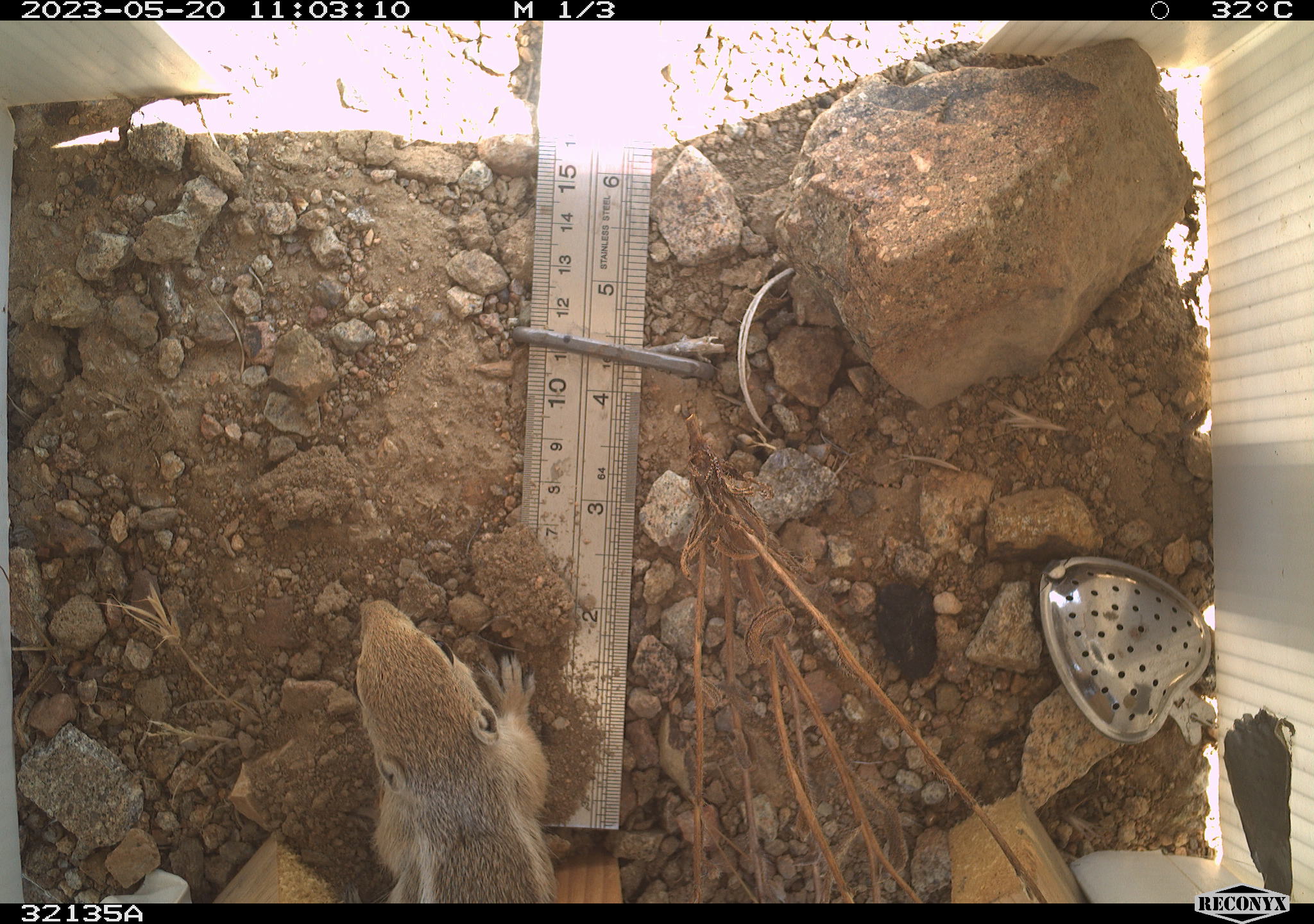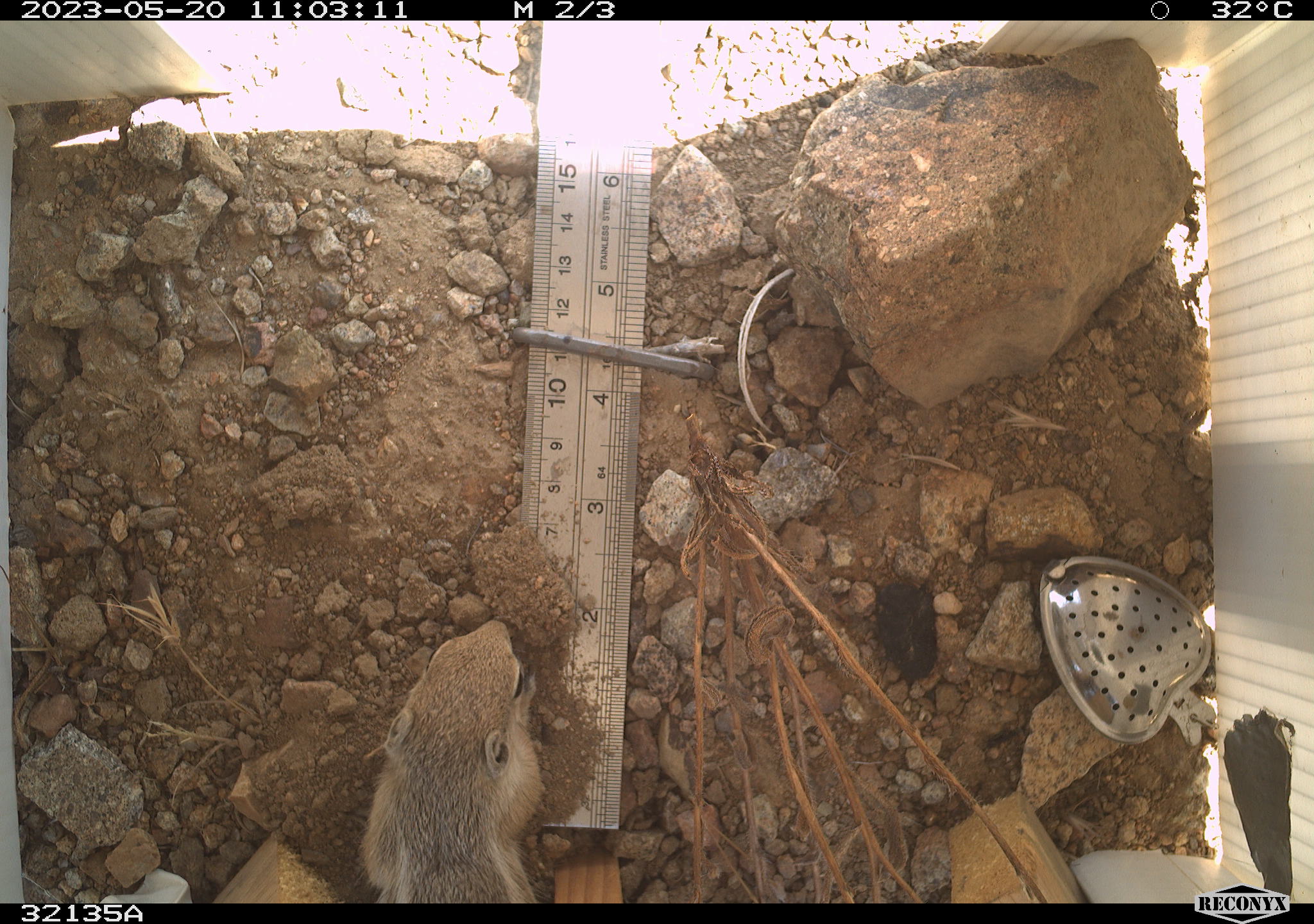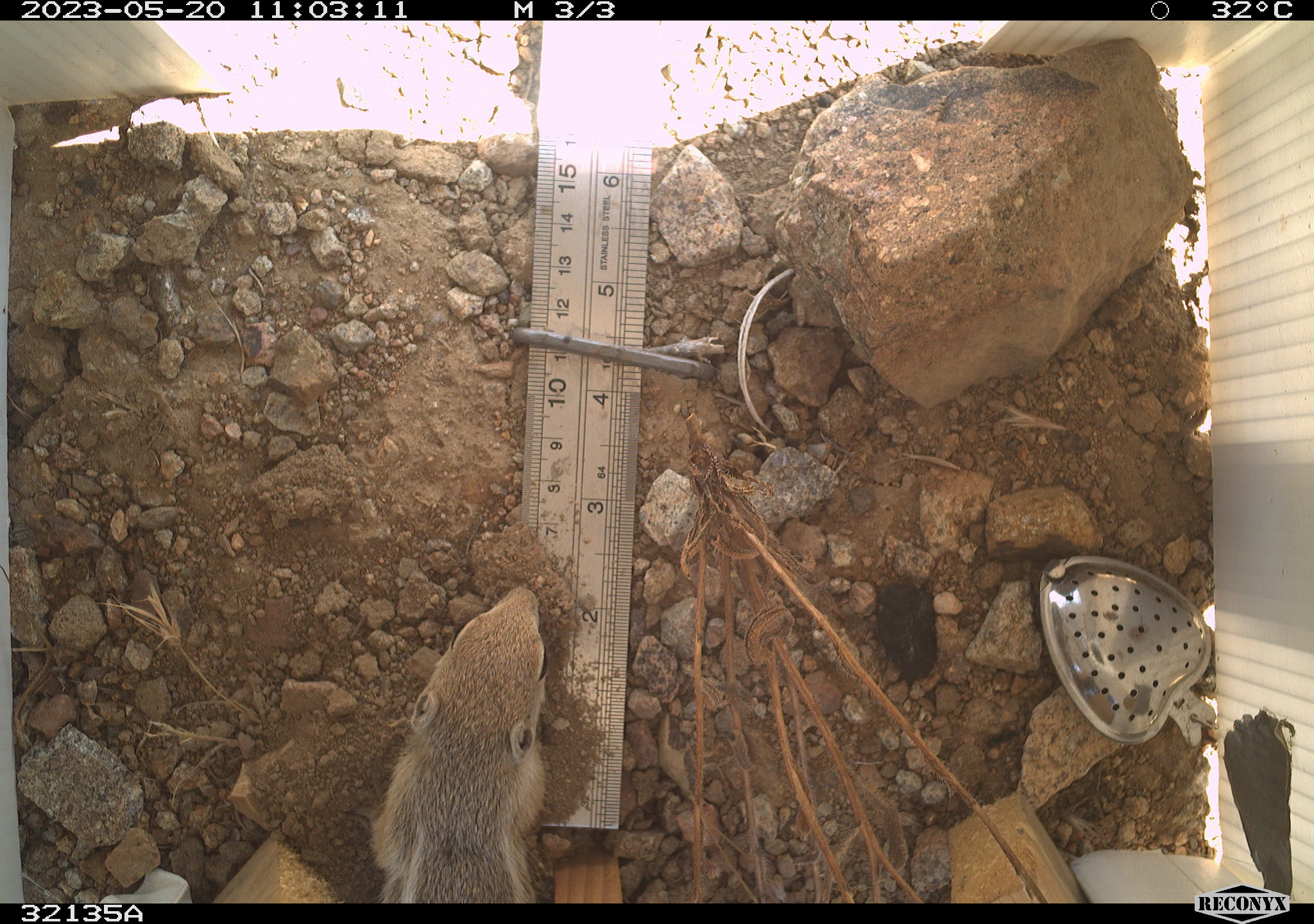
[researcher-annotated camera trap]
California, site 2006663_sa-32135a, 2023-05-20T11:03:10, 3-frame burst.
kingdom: Animalia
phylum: Chordata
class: Mammalia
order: Rodentia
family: Sciuridae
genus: Ammospermophilus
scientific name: Ammospermophilus leucurus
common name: white-tailed antelope squirrel